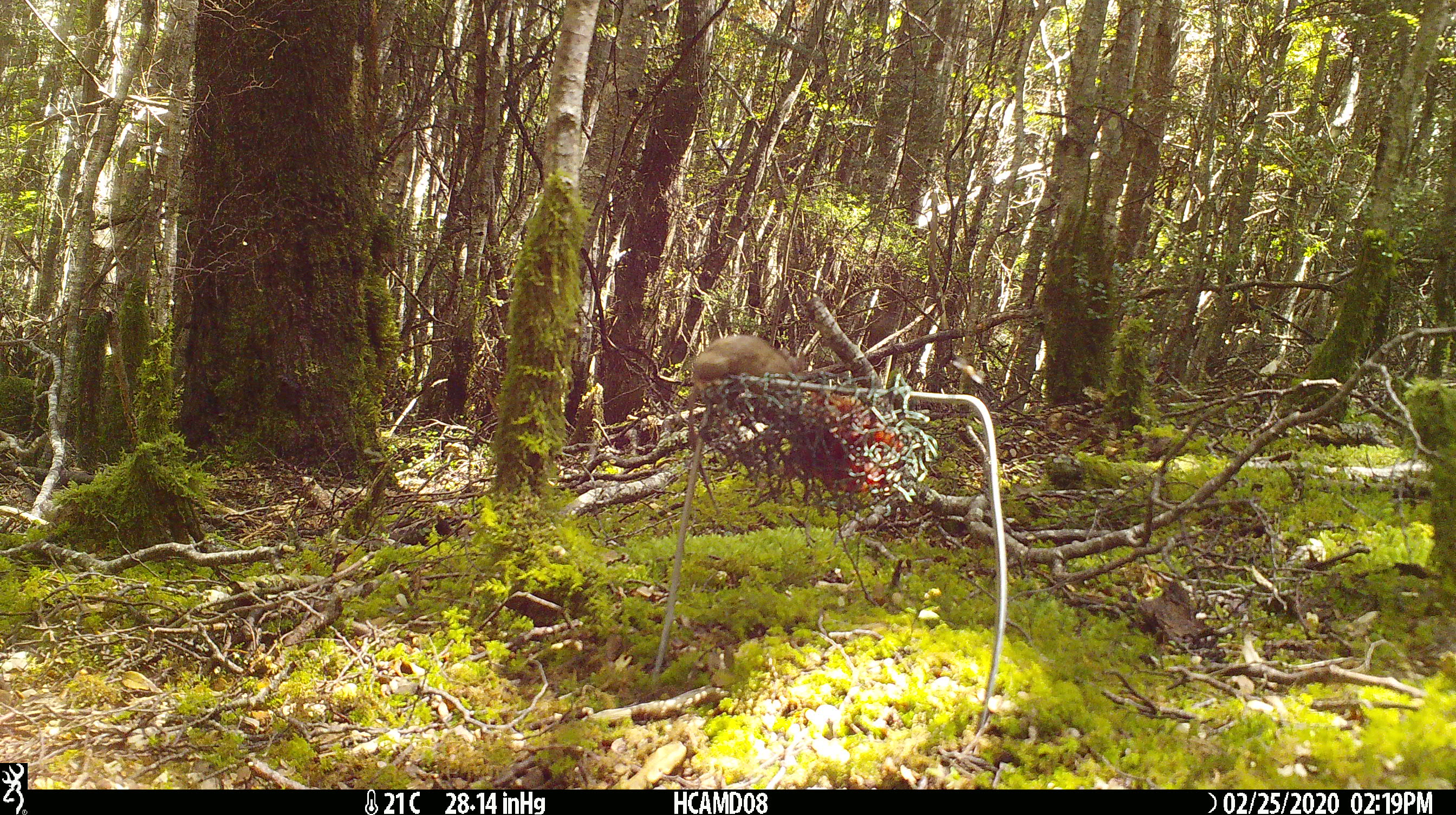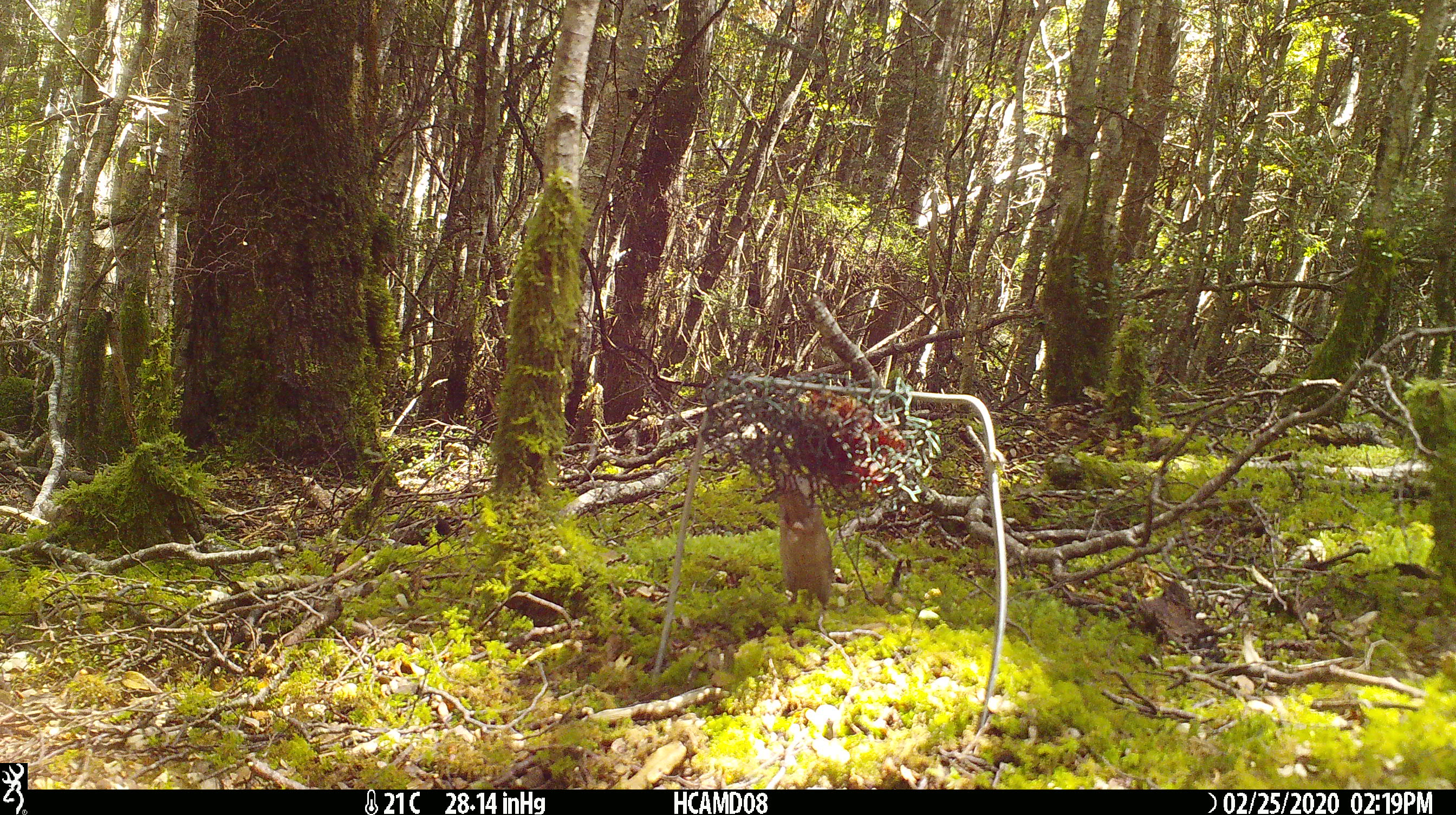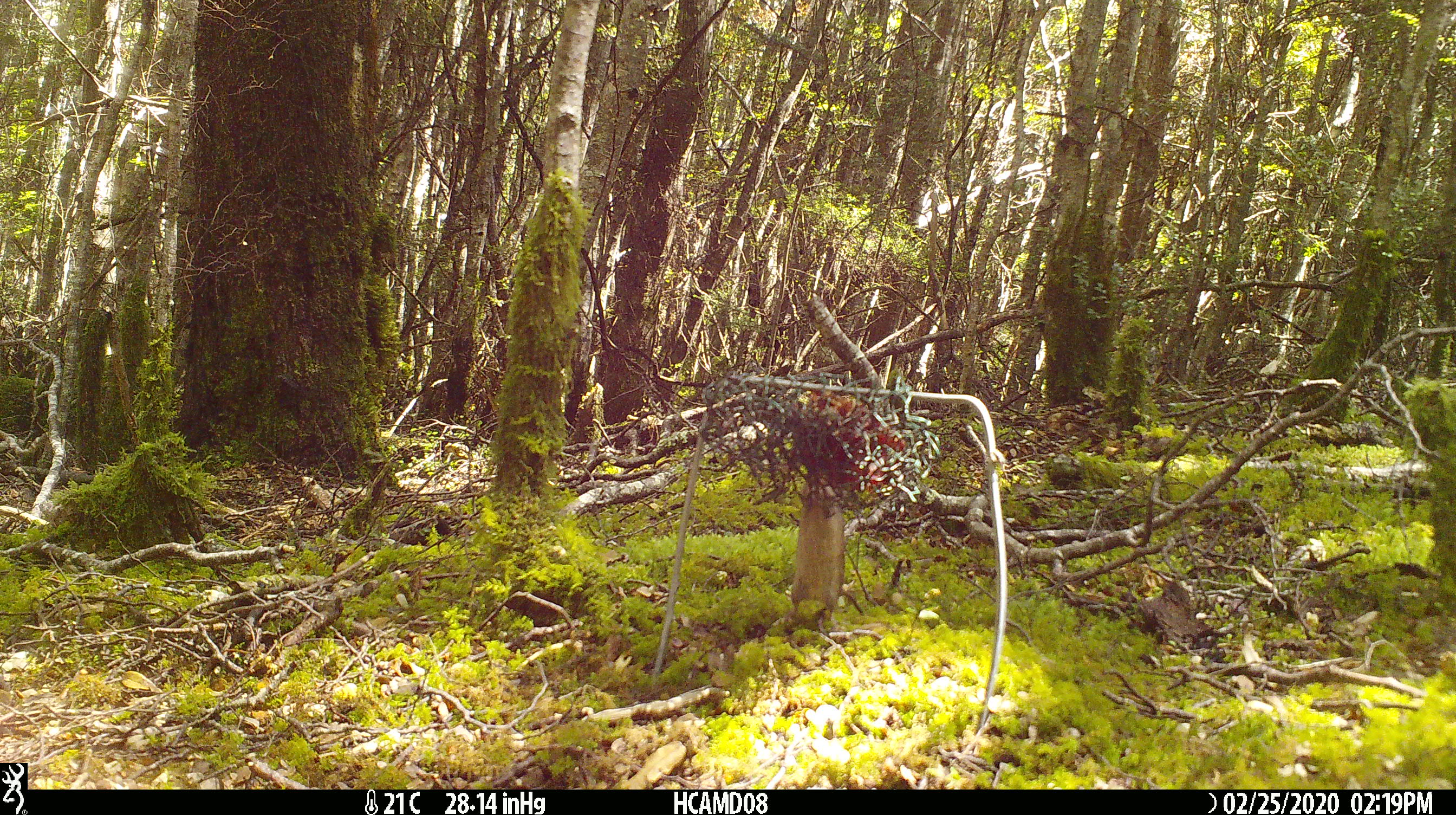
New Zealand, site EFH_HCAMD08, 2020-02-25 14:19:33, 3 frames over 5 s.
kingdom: Animalia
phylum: Chordata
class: Mammalia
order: Rodentia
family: Muridae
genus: Mus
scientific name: Mus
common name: mouse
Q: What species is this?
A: Mouse (Mus).